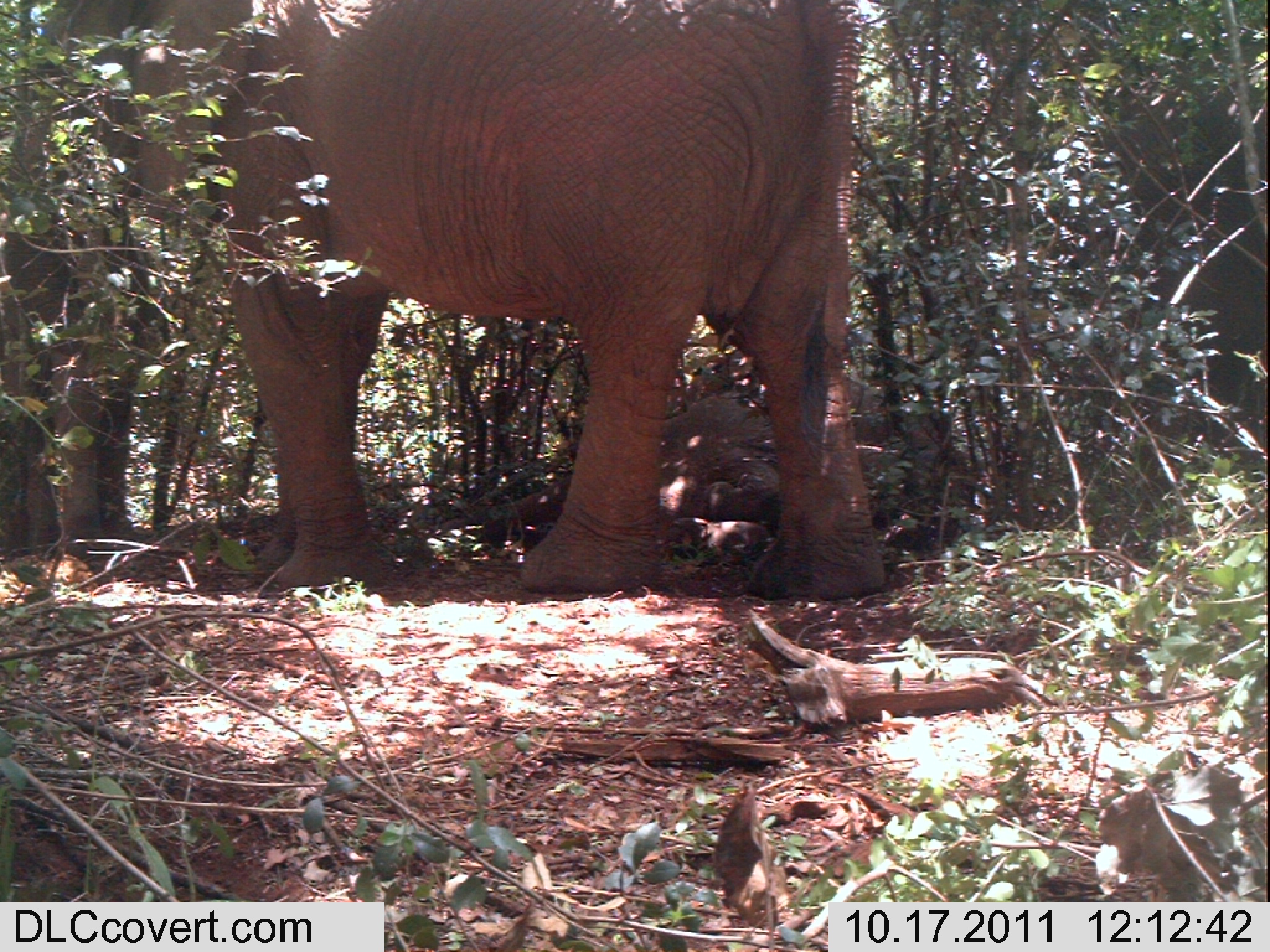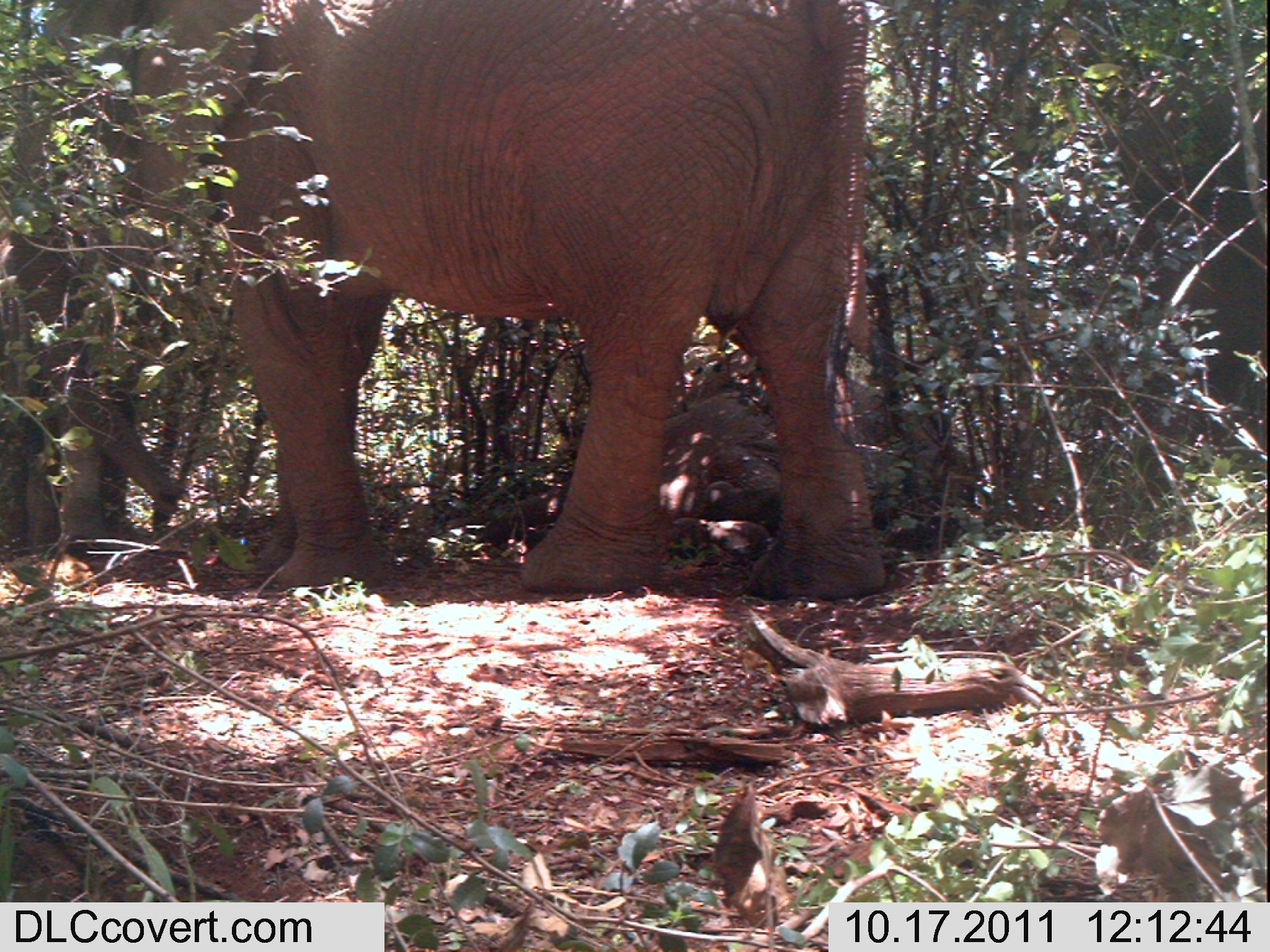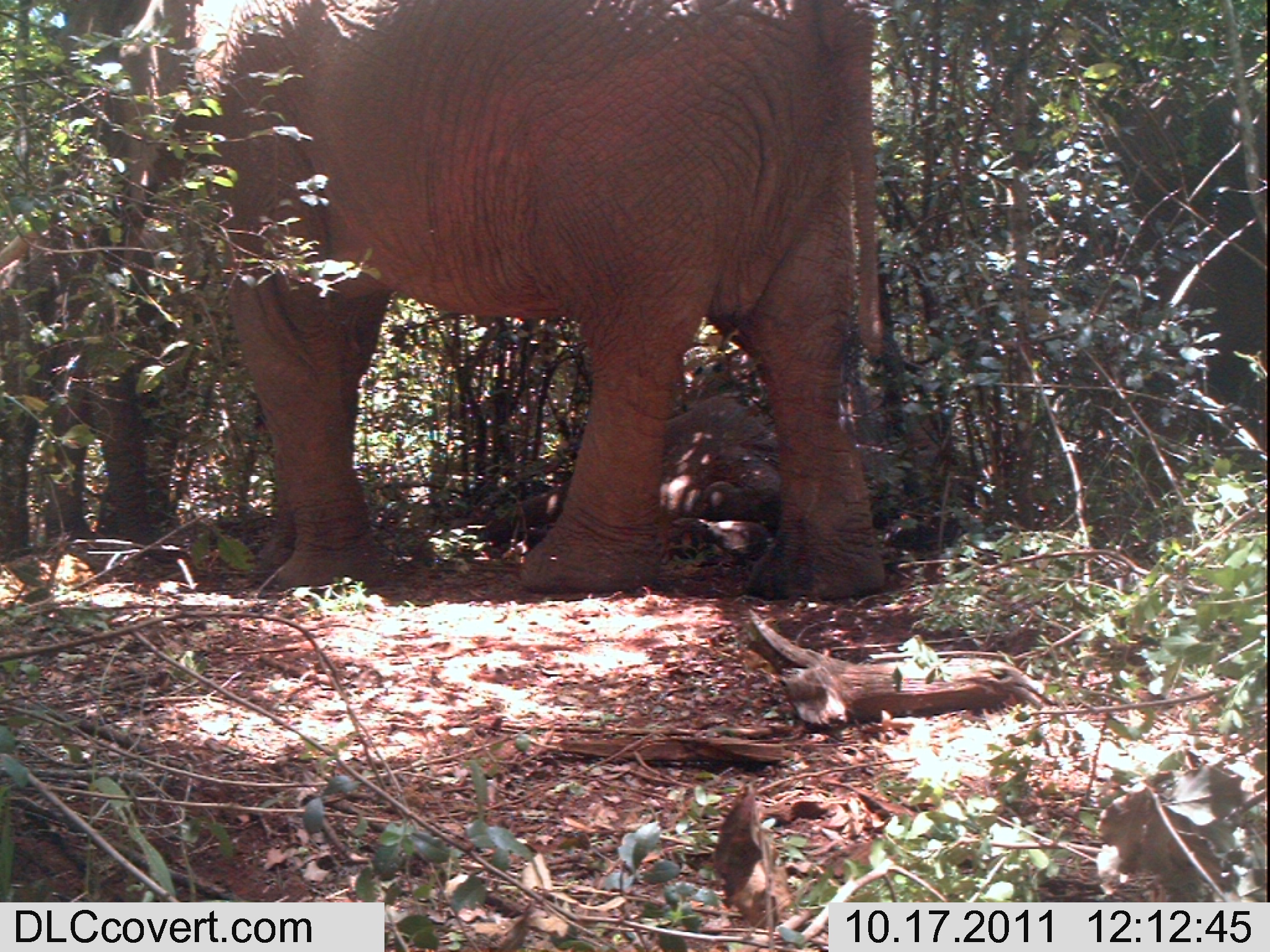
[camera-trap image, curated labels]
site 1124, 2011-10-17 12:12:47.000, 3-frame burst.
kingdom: Animalia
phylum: Chordata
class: Mammalia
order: Proboscidea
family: Elephantidae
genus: Loxodonta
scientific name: Loxodonta africana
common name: african bush elephant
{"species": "Loxodonta africana (african bush elephant)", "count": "3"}